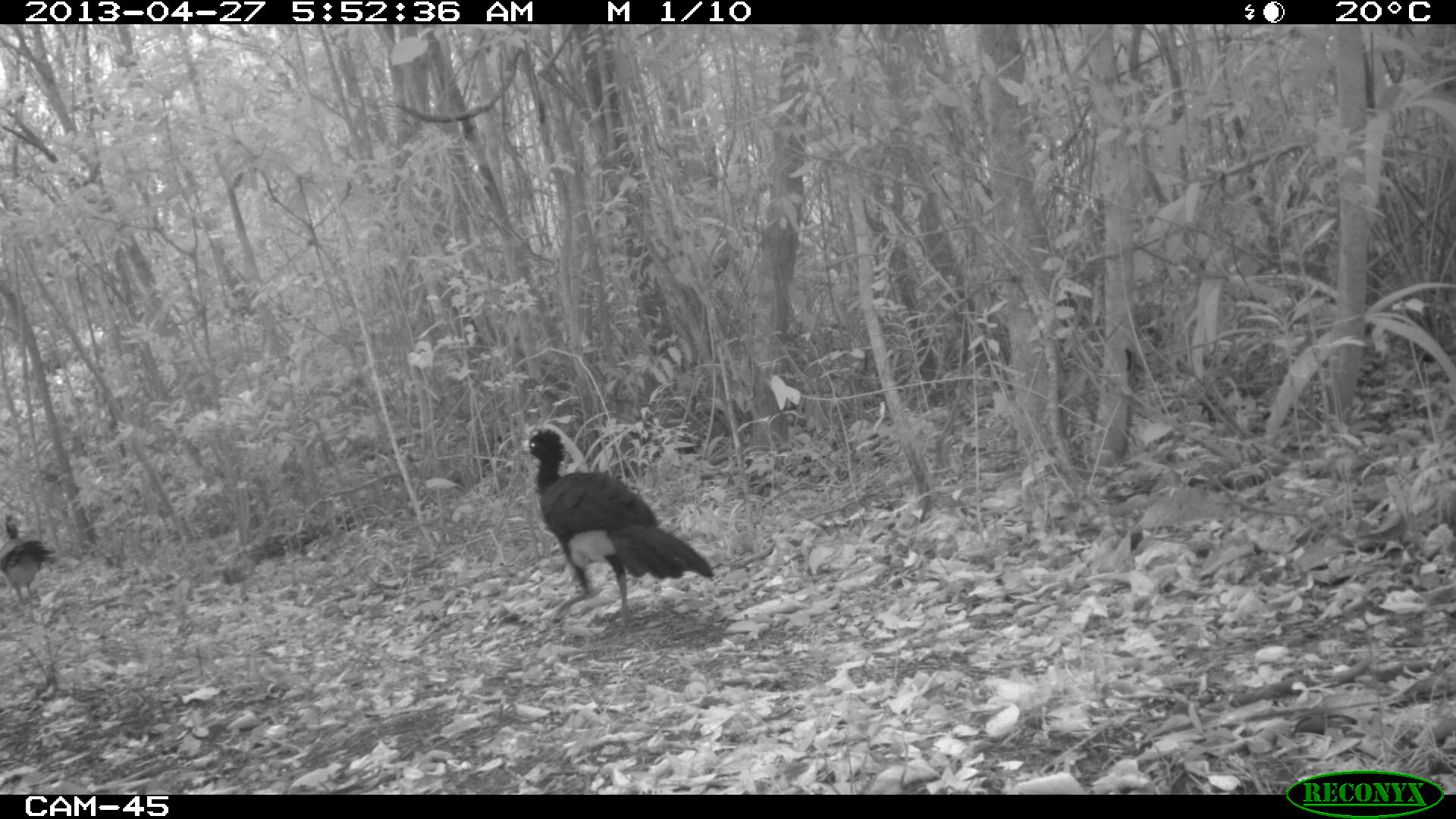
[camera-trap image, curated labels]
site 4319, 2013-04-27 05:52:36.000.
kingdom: Animalia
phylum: Chordata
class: Aves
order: Galliformes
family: Cracidae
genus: Crax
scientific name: Crax rubra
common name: great curassow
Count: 2.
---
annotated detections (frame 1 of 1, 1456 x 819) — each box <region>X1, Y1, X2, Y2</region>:
crax rubra: <region>521, 428, 714, 624</region>; <region>0, 514, 57, 605</region>